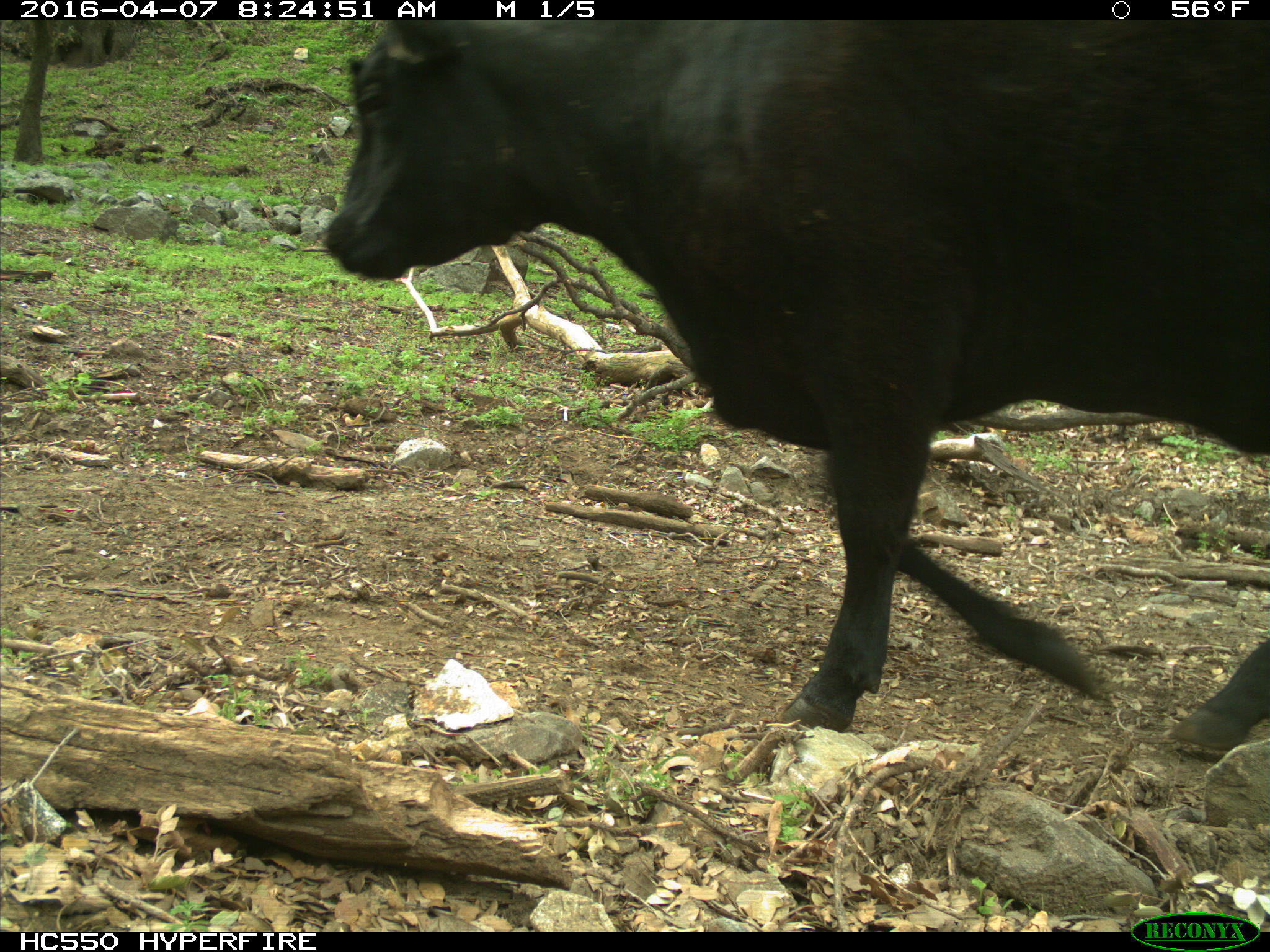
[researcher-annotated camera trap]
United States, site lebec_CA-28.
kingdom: Animalia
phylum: Chordata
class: Mammalia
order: Artiodactyla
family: Bovidae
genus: Bos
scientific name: Bos taurus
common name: domestic cow